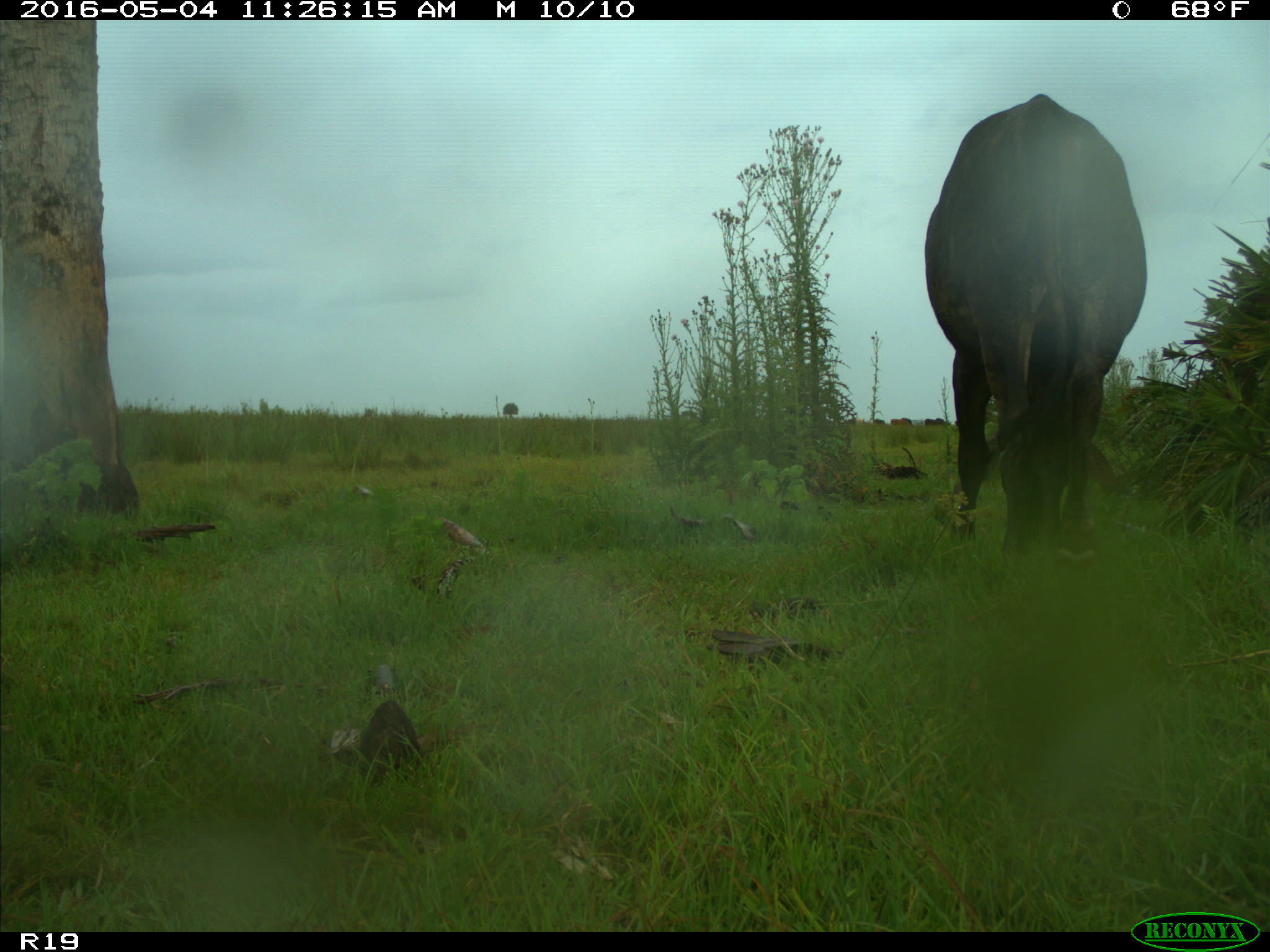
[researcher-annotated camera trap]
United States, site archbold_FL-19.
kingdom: Animalia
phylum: Chordata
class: Mammalia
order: Artiodactyla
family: Bovidae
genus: Bos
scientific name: Bos taurus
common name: domestic cow